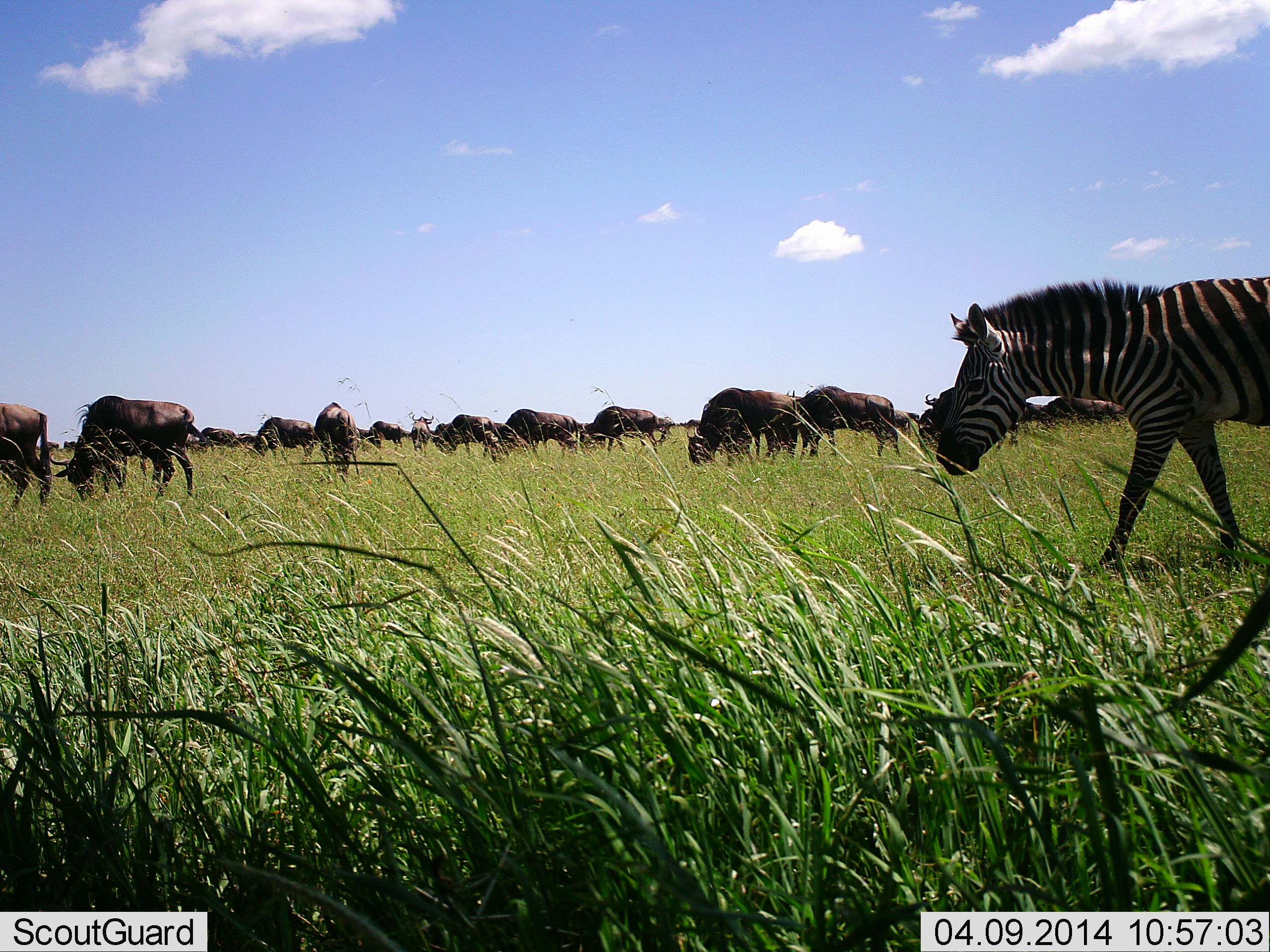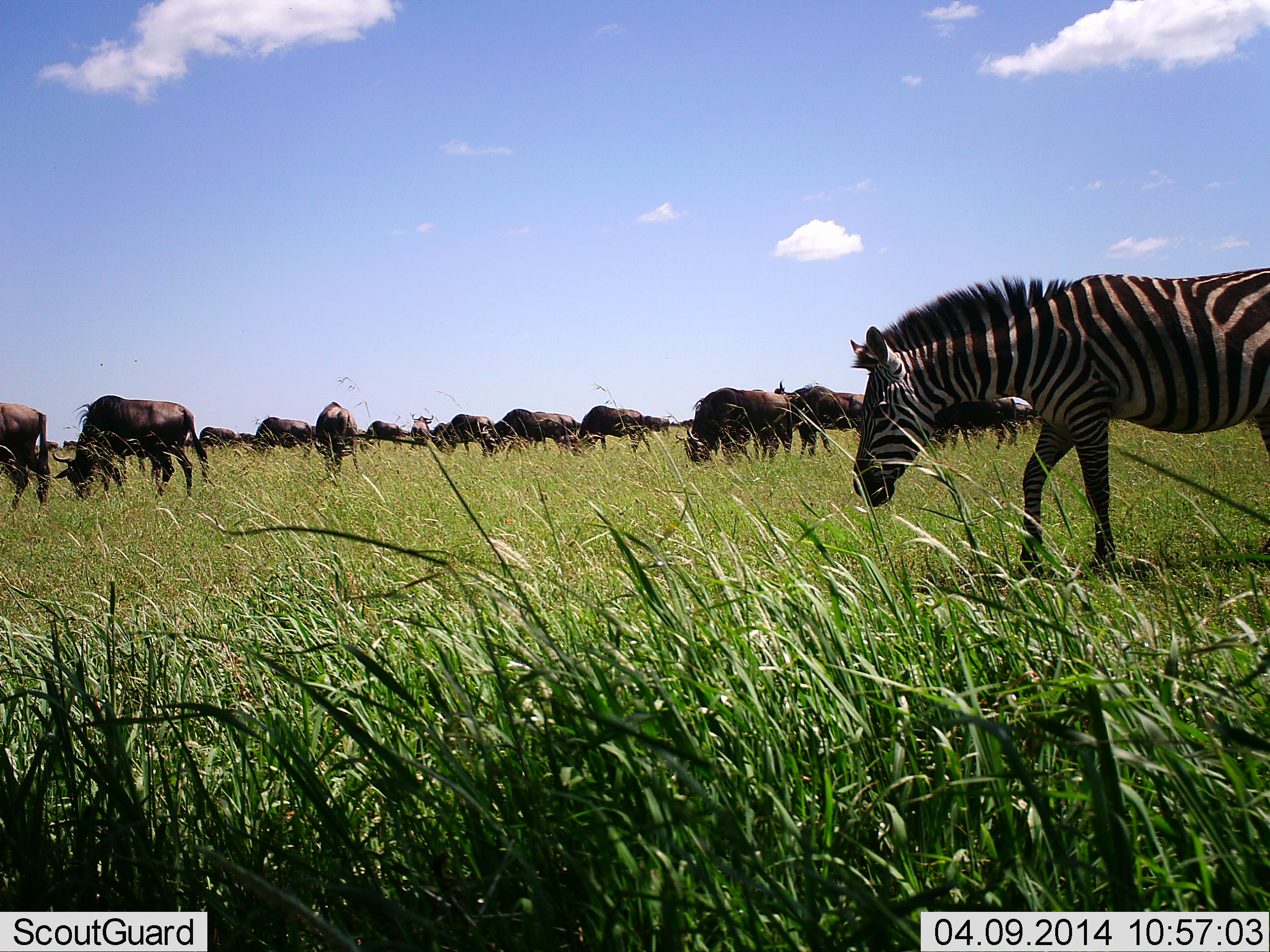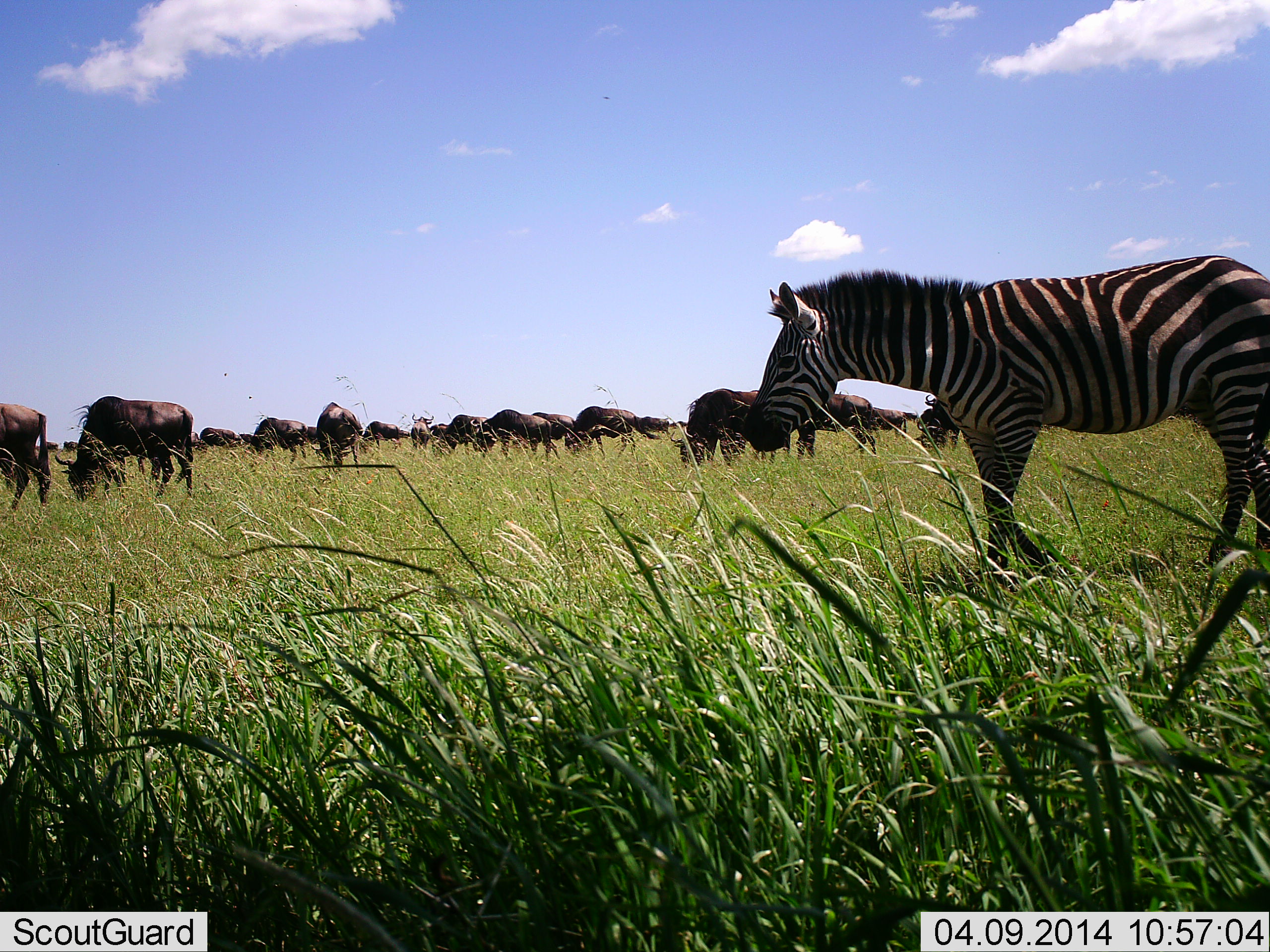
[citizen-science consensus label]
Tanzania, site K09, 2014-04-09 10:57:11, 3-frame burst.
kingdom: Animalia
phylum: Chordata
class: Mammalia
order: Artiodactyla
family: Bovidae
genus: Connochaetes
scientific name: Connochaetes taurinus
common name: blue wildebeest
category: wildebeest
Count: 11-50.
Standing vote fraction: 50%.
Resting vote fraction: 0%.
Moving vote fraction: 30%.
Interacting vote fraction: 0%.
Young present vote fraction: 0%.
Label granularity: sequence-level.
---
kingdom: Animalia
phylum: Chordata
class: Mammalia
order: Perissodactyla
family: Equidae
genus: Equus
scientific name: Equus quagga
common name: plains zebra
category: zebra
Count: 1.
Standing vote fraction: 10%.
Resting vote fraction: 0%.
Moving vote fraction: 90%.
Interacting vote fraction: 0%.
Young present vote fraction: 0%.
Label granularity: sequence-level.